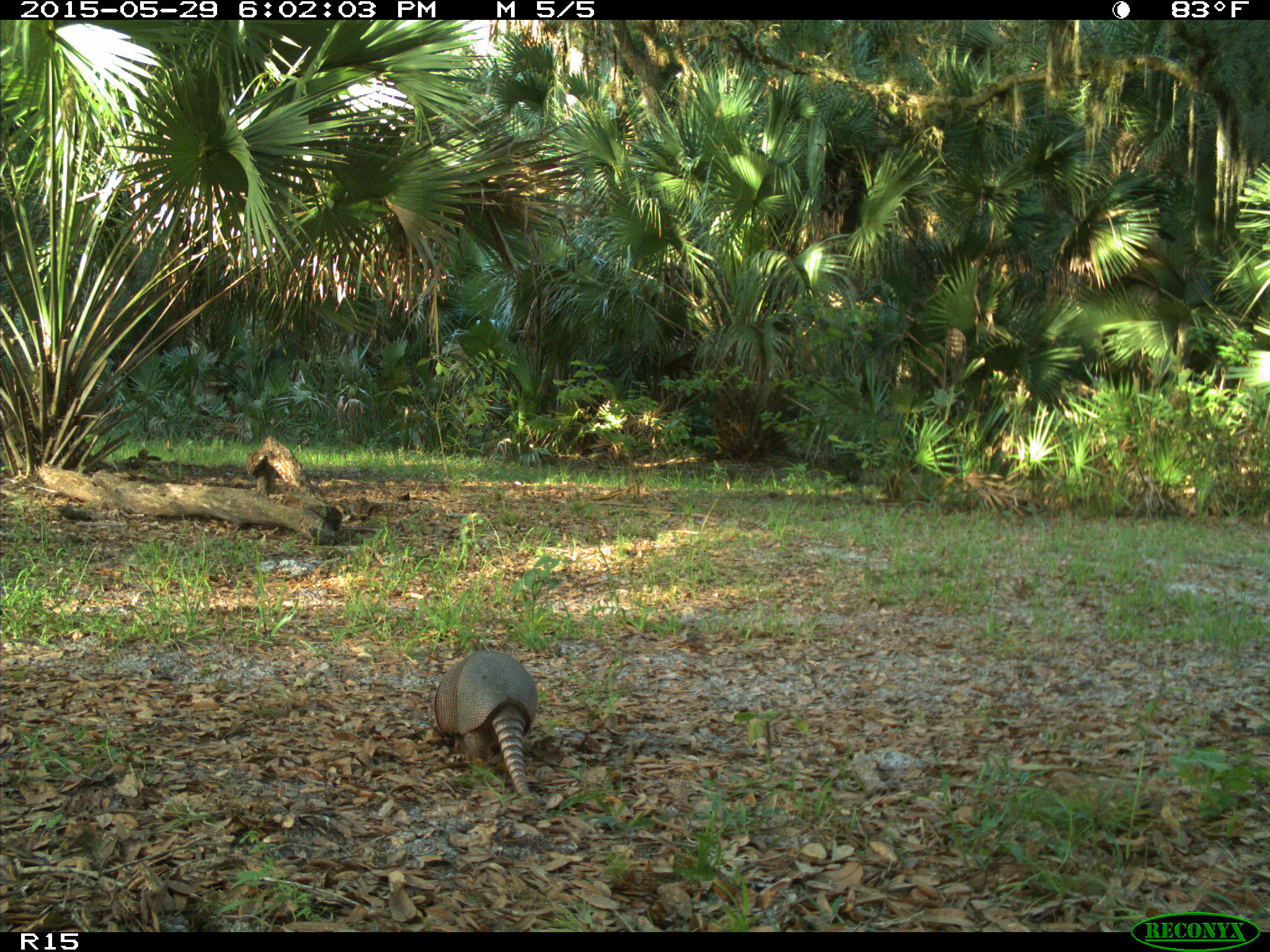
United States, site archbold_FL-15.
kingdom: Animalia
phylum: Chordata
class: Mammalia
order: Cingulata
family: Dasypodidae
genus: Dasypus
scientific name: Dasypus novemcinctus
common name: nine-banded armadillo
Dasypus novemcinctus (nine-banded armadillo).